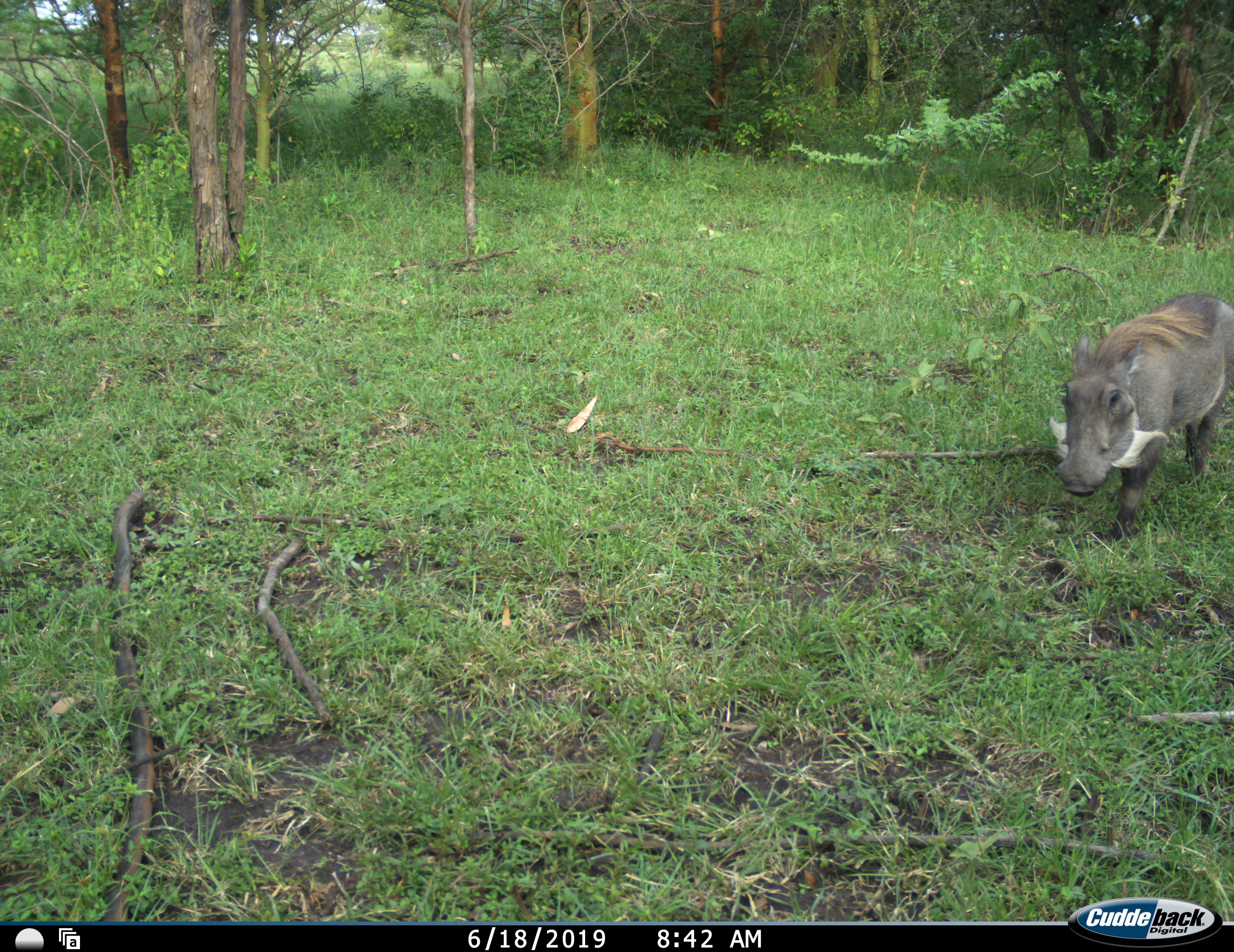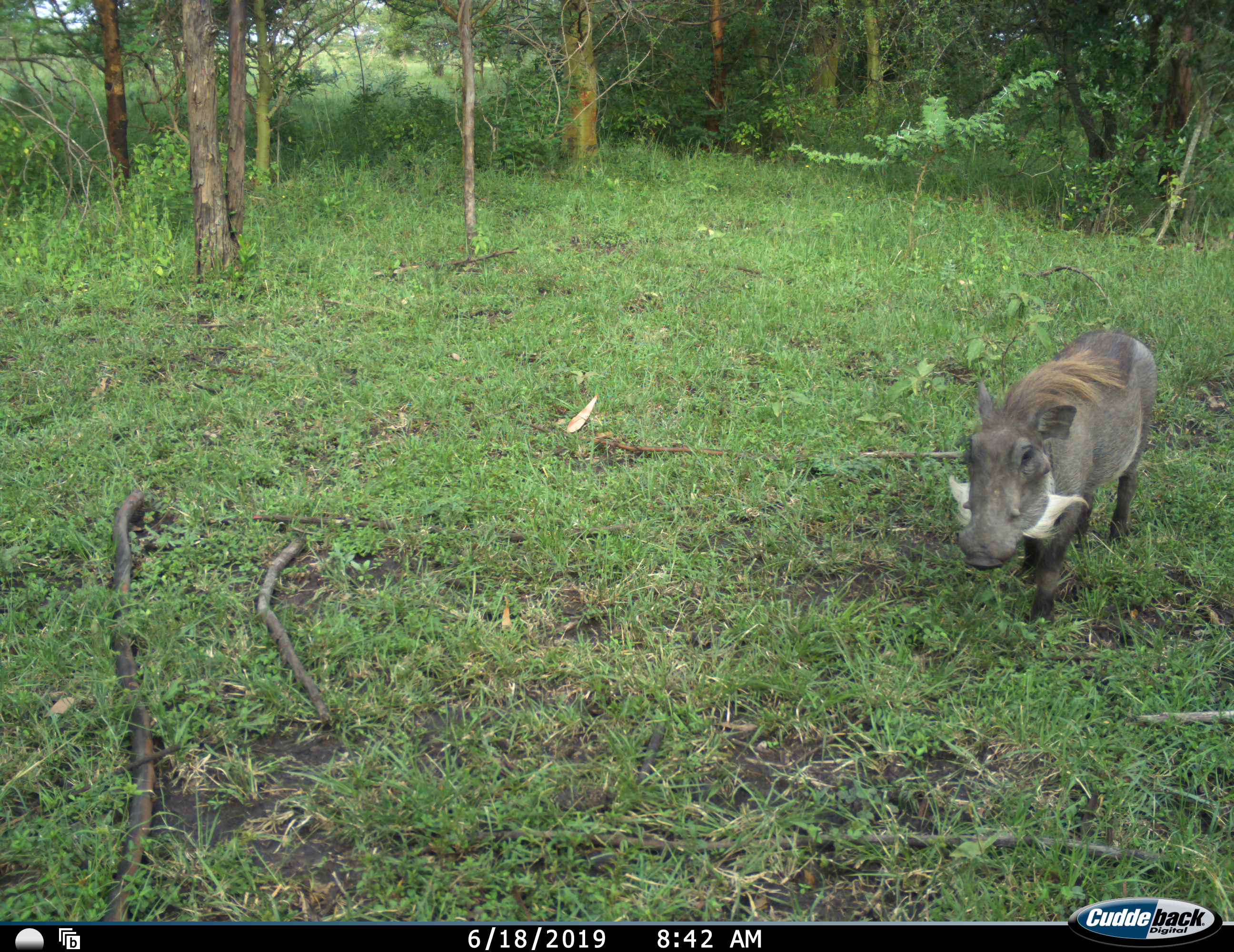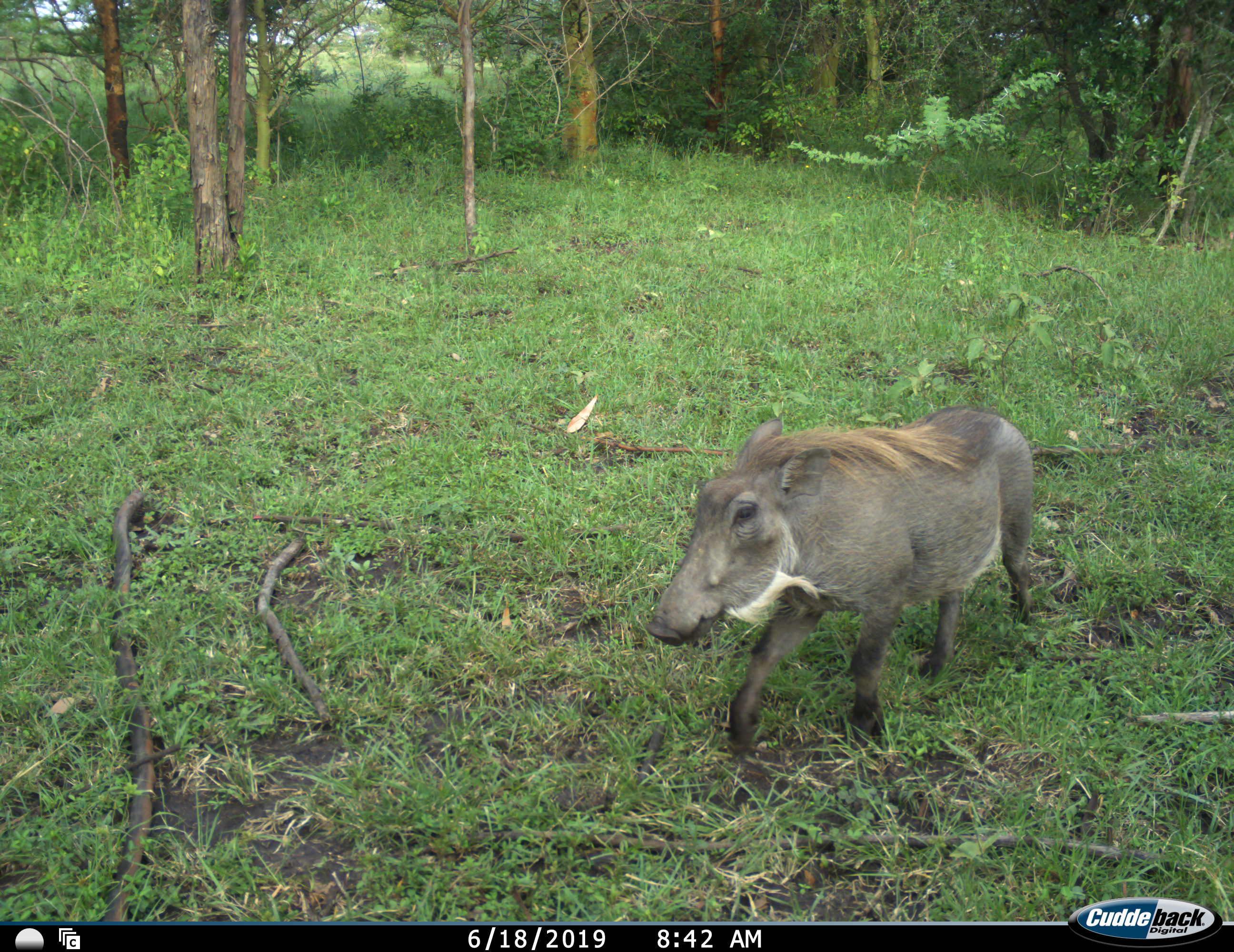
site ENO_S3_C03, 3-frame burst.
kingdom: Animalia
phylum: Chordata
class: Mammalia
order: Artiodactyla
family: Suidae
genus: Phacochoerus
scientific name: Phacochoerus africanus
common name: warthog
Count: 1.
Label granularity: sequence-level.